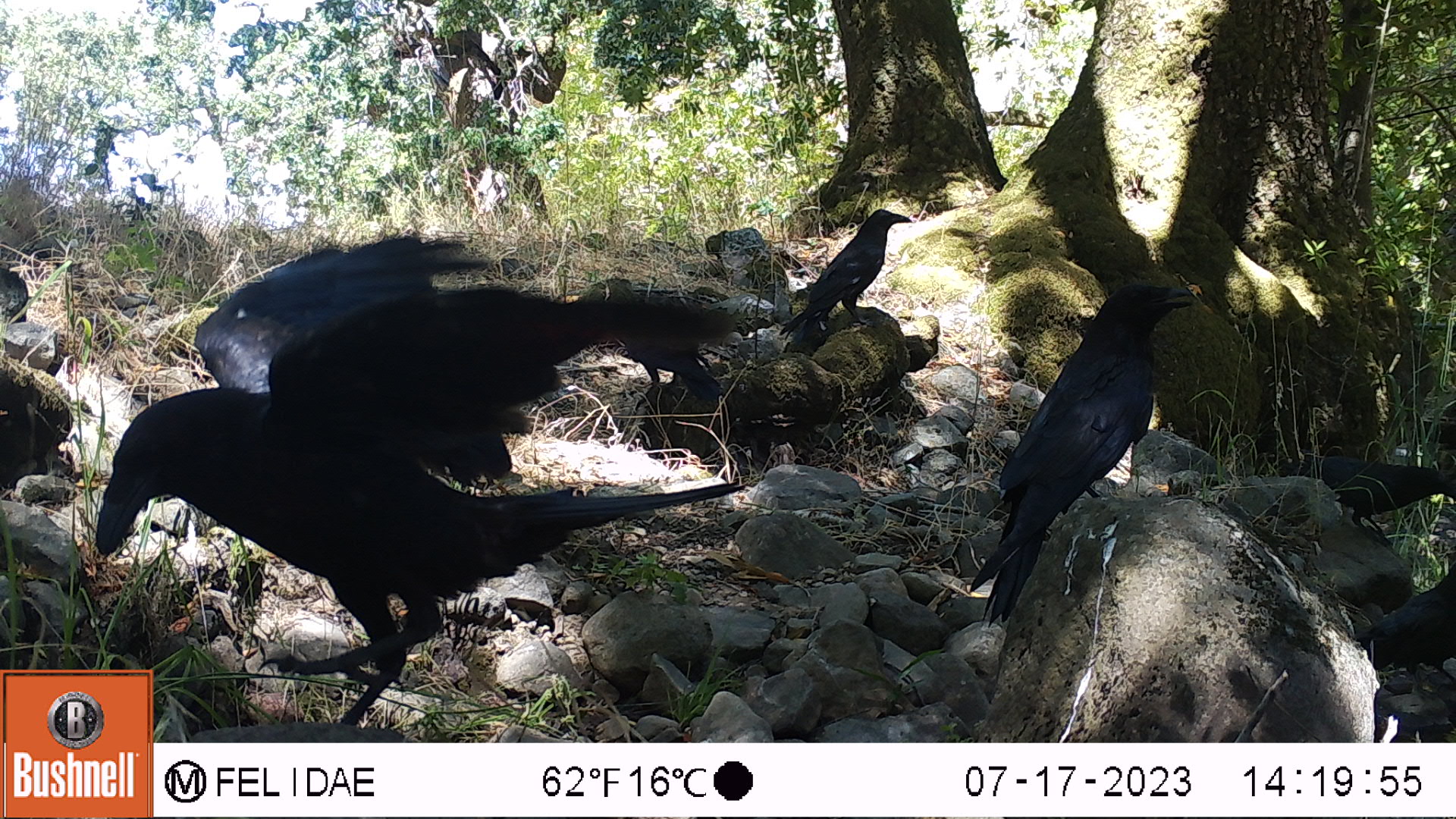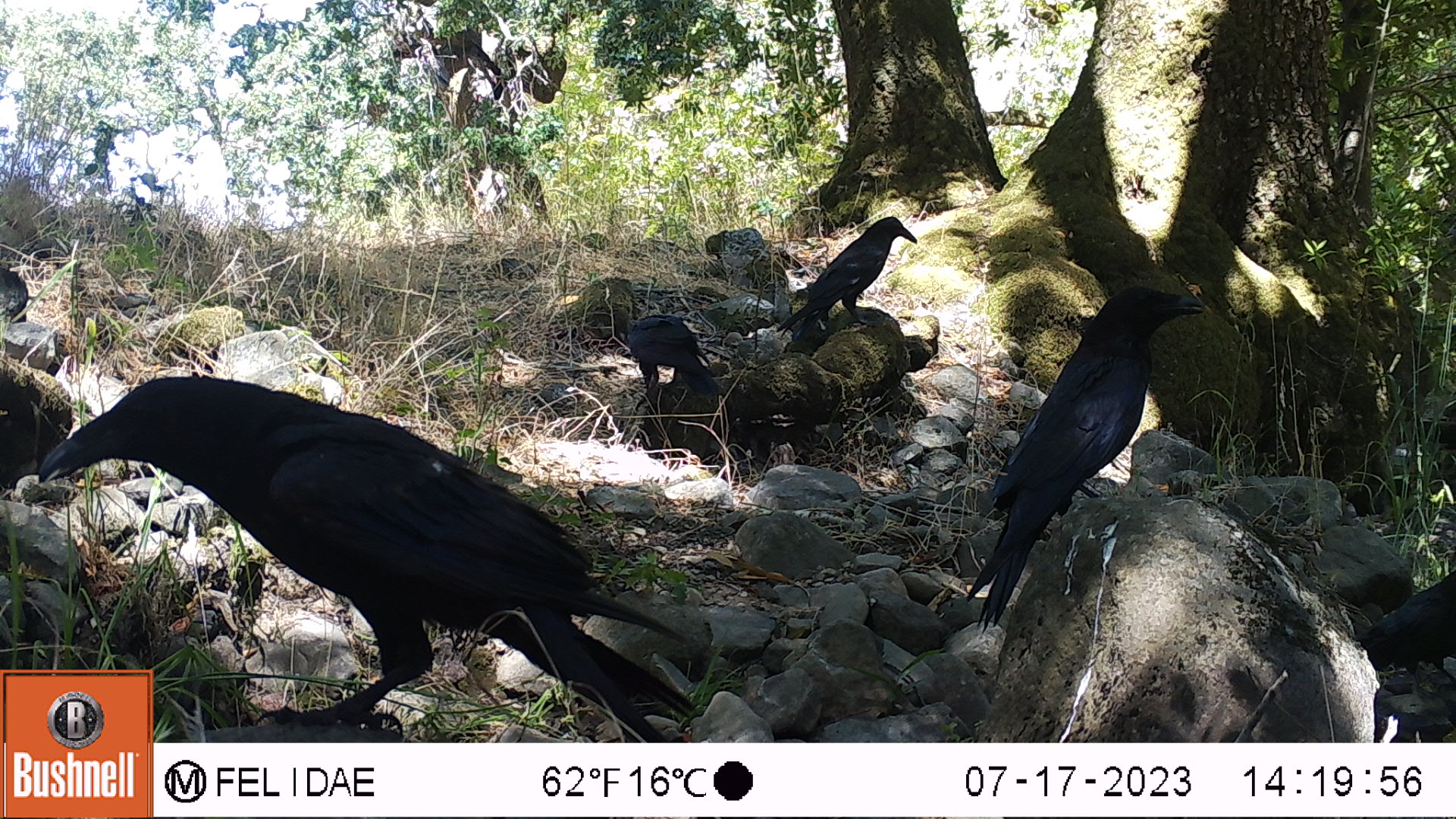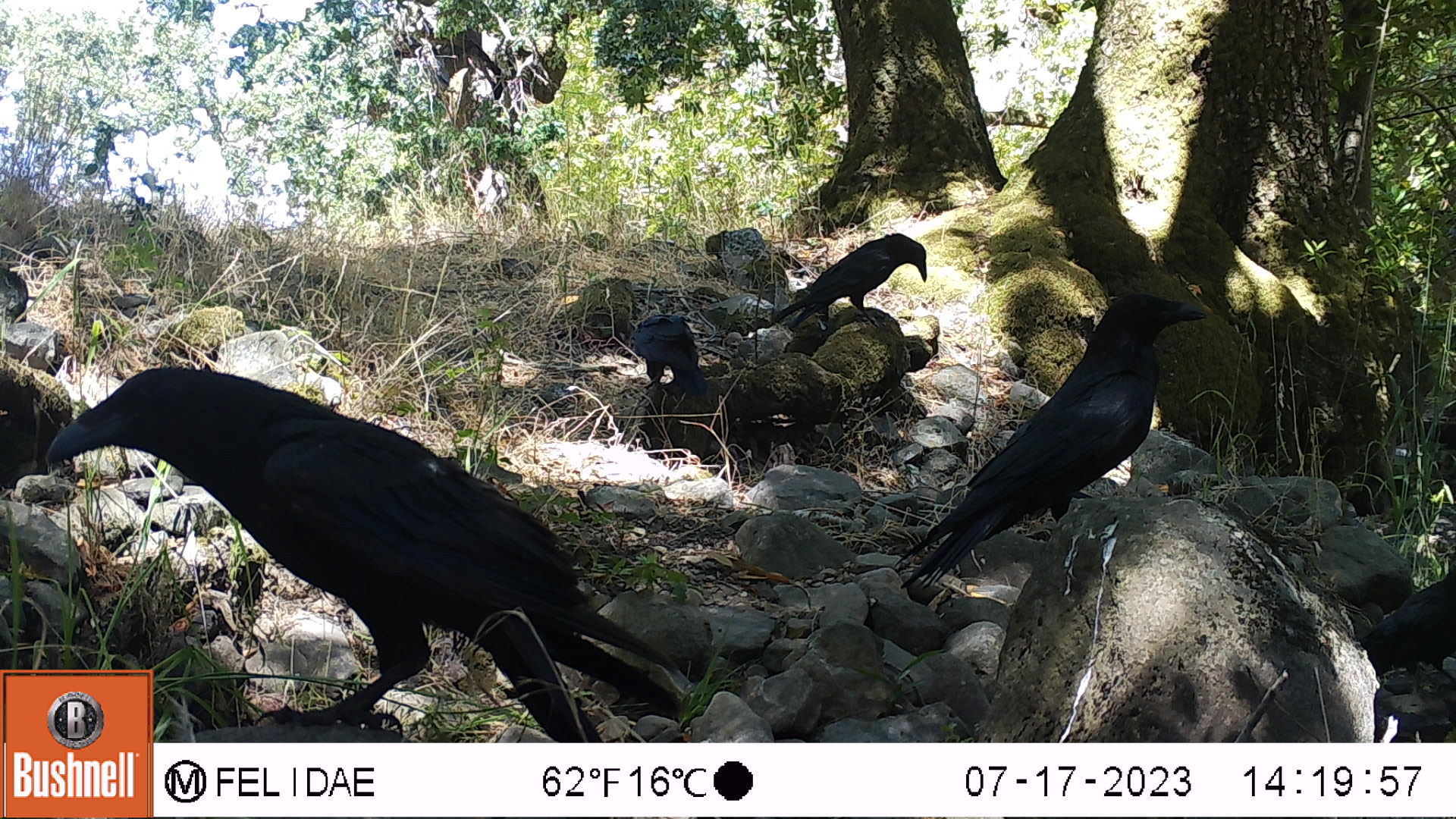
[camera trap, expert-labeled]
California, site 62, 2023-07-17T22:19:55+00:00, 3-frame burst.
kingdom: Animalia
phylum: Chordata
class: Aves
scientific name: Aves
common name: bird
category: unknown bird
Unknown bird (bird) (Aves).